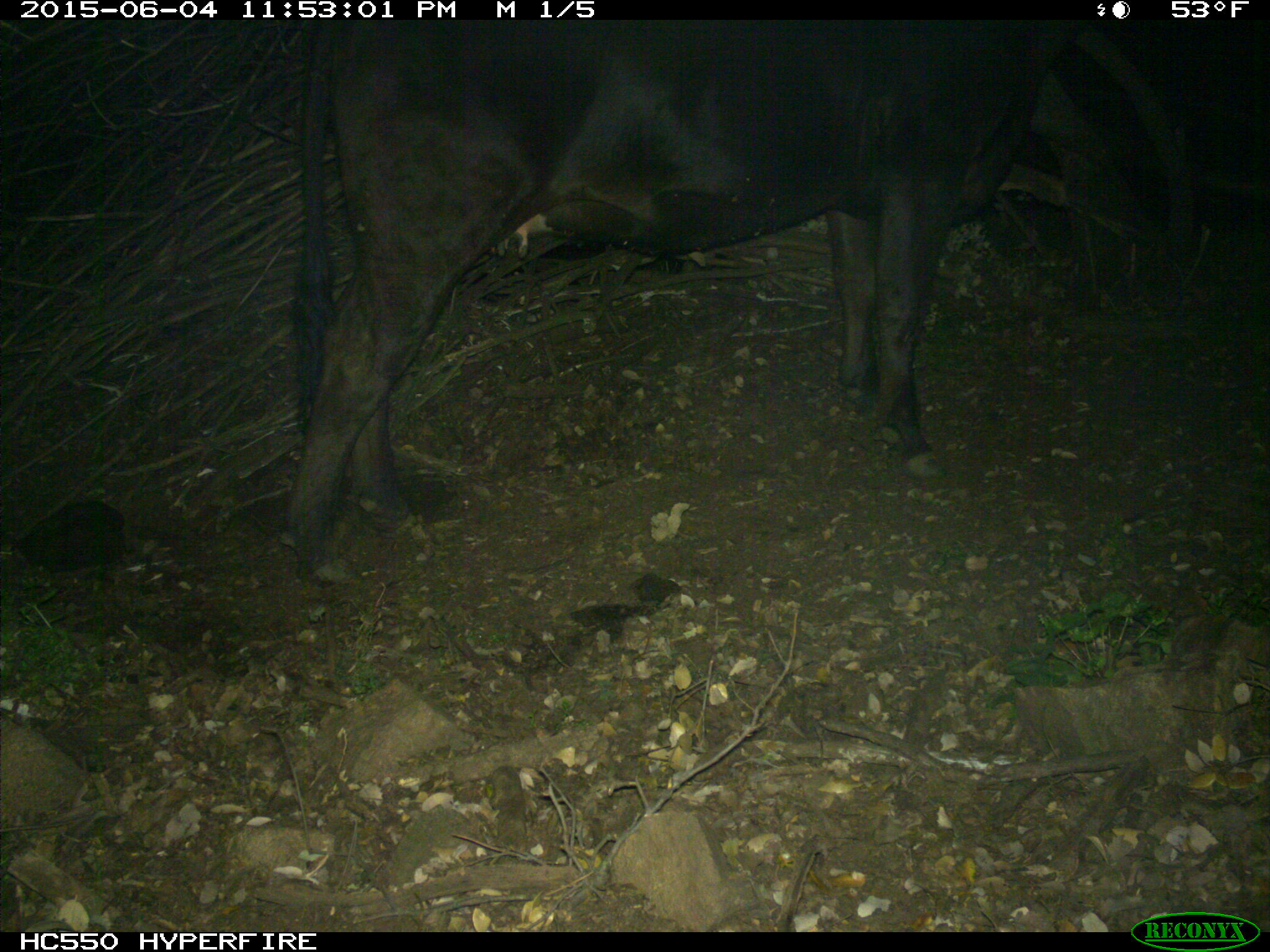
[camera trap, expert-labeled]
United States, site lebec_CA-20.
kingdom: Animalia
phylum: Chordata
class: Mammalia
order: Artiodactyla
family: Bovidae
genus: Bos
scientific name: Bos taurus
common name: domestic cow